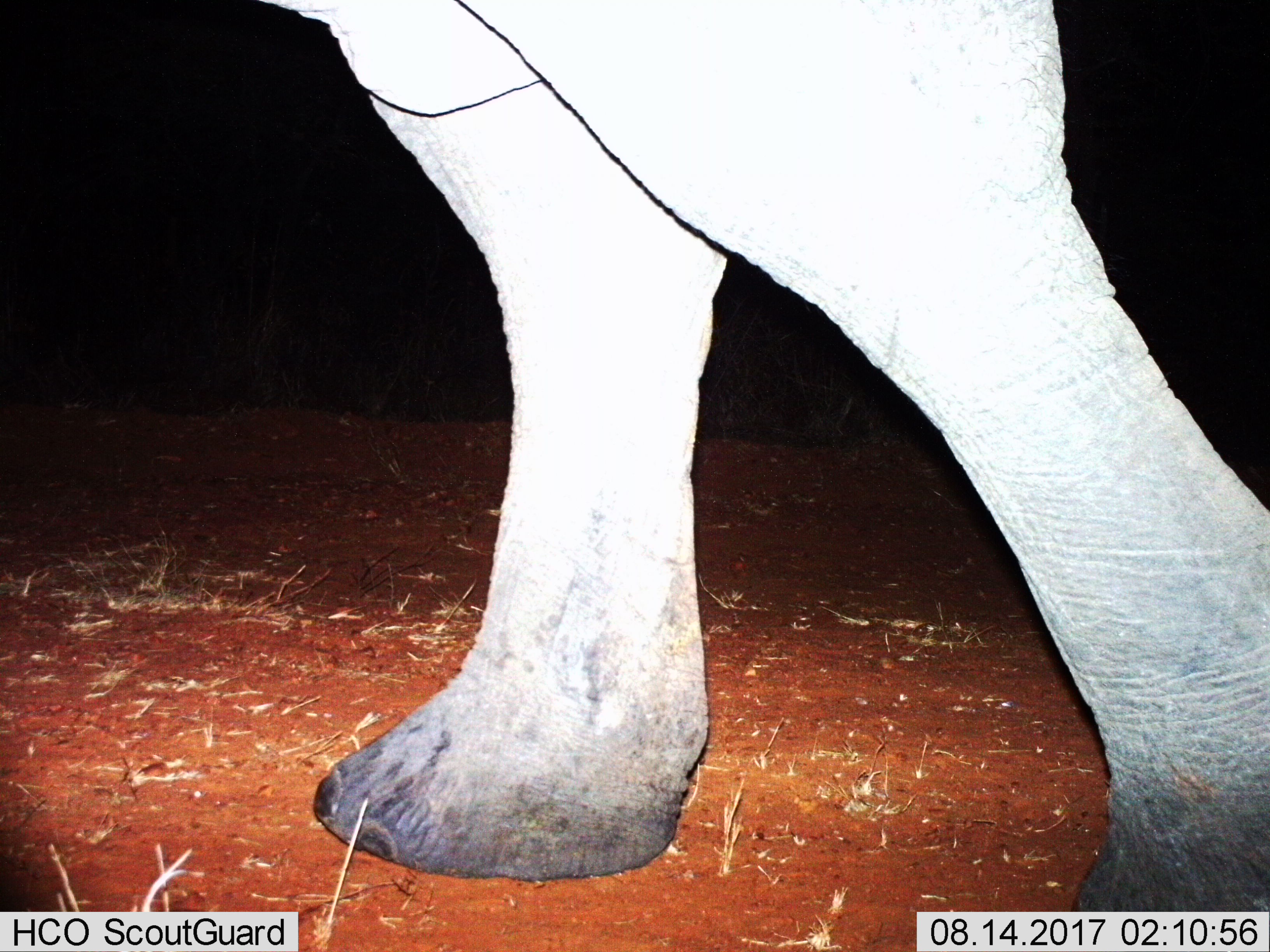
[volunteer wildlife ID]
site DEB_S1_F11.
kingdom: Animalia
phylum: Chordata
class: Mammalia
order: Proboscidea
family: Elephantidae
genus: Loxodonta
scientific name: Loxodonta africana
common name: african bush elephant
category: elephant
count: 1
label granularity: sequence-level